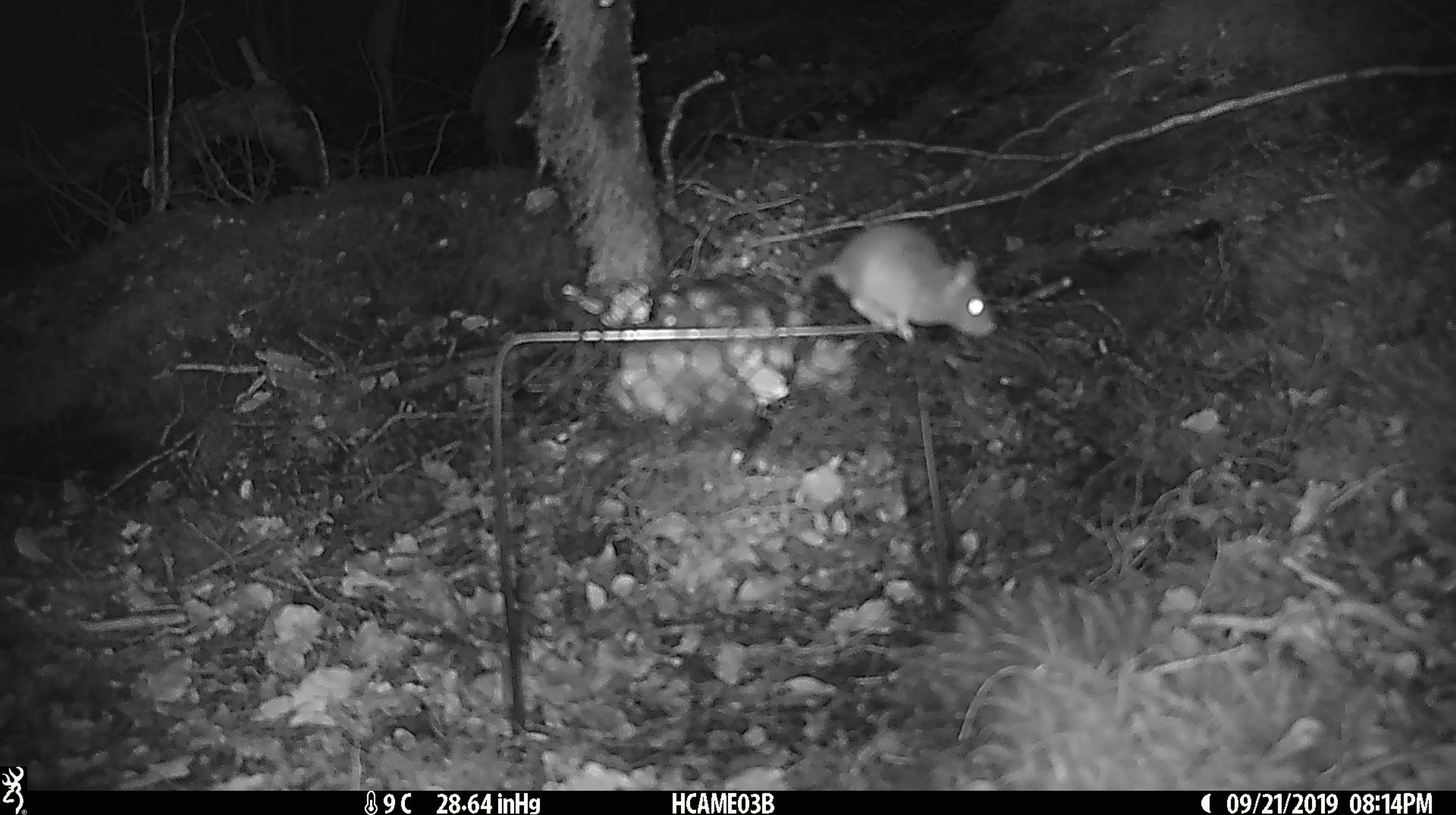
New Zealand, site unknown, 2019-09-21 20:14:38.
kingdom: Animalia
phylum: Chordata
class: Mammalia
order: Rodentia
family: Muridae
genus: Mus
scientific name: Mus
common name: mouse